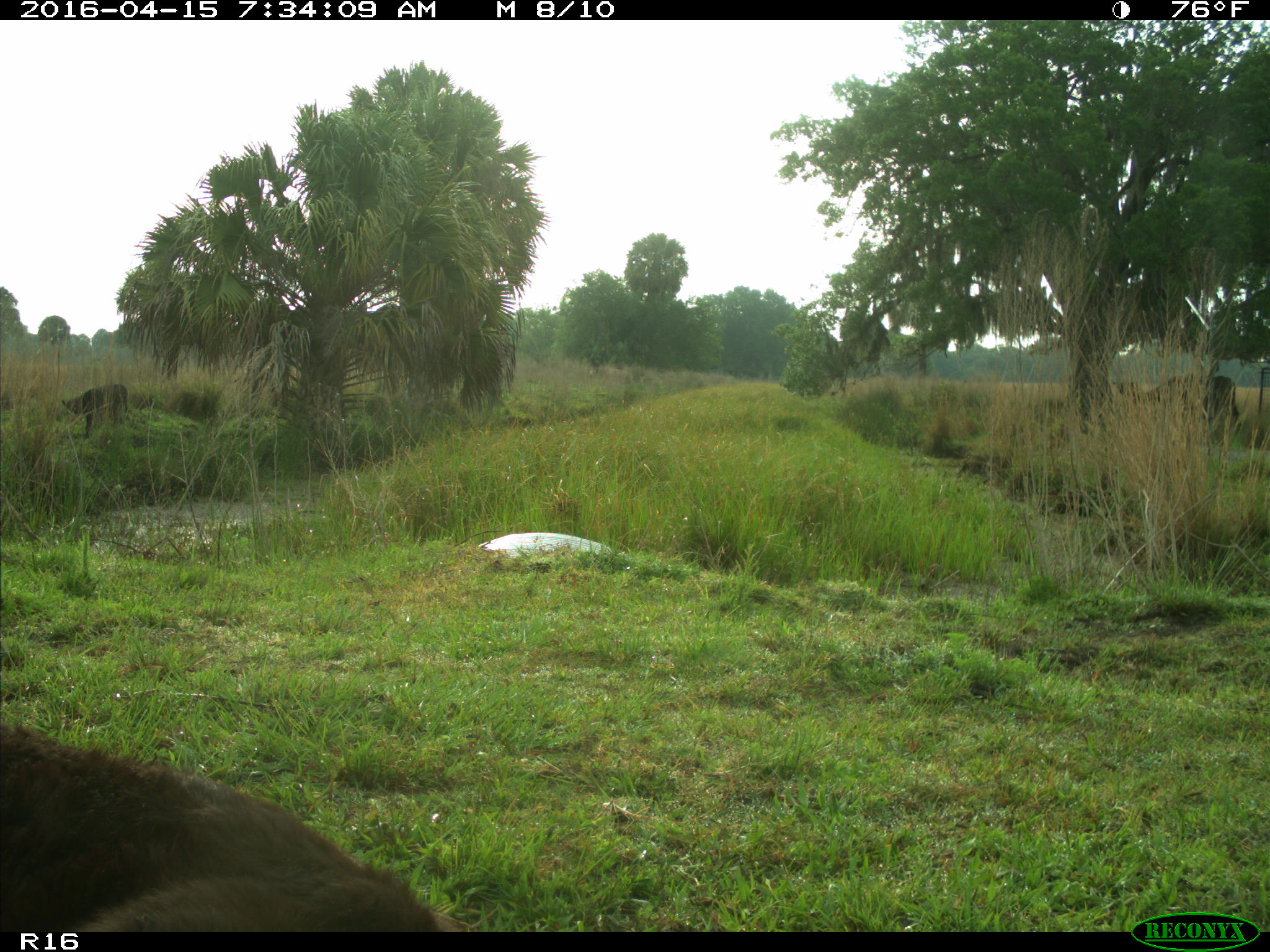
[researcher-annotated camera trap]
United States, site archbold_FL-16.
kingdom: Animalia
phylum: Chordata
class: Mammalia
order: Artiodactyla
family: Bovidae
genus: Bos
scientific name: Bos taurus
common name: domestic cow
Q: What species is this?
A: Bos taurus (domestic cow).